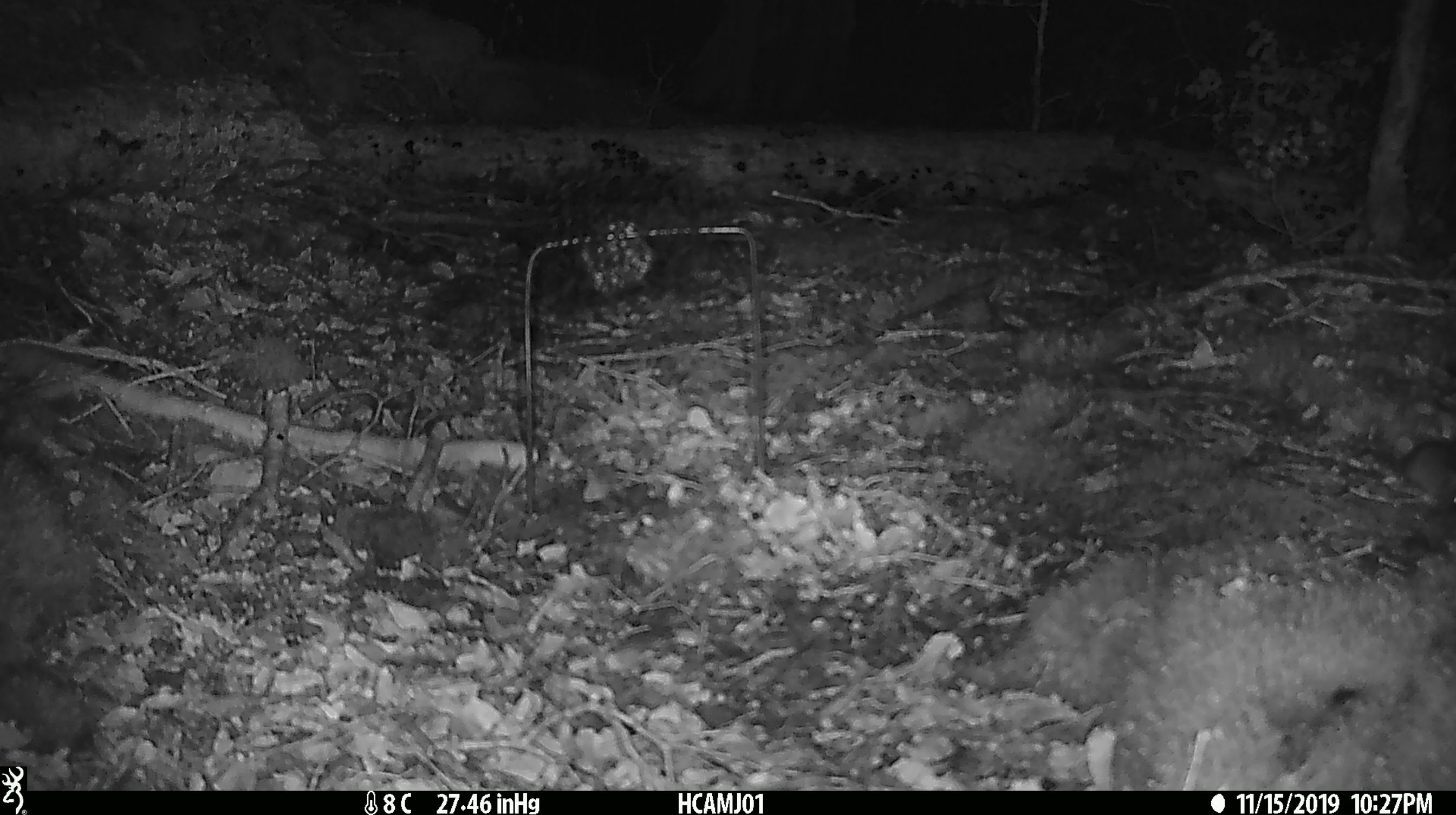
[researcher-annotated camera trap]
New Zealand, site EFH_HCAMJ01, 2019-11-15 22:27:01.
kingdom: Animalia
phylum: Chordata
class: Mammalia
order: Rodentia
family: Muridae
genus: Mus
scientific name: Mus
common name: mouse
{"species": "mouse (Mus)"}